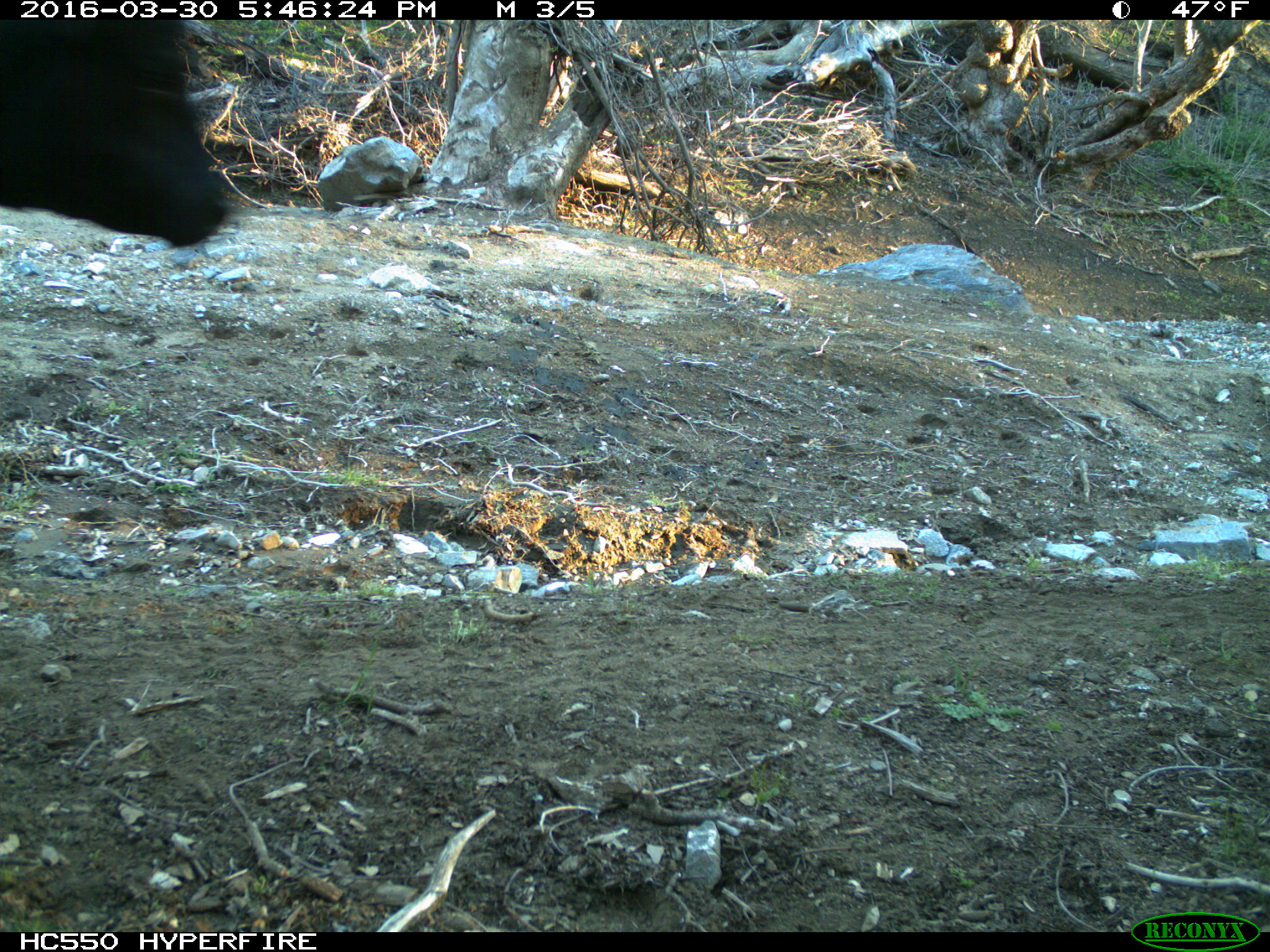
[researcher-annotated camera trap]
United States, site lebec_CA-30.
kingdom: Animalia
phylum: Chordata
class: Mammalia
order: Artiodactyla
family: Bovidae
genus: Bos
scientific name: Bos taurus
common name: domestic cow